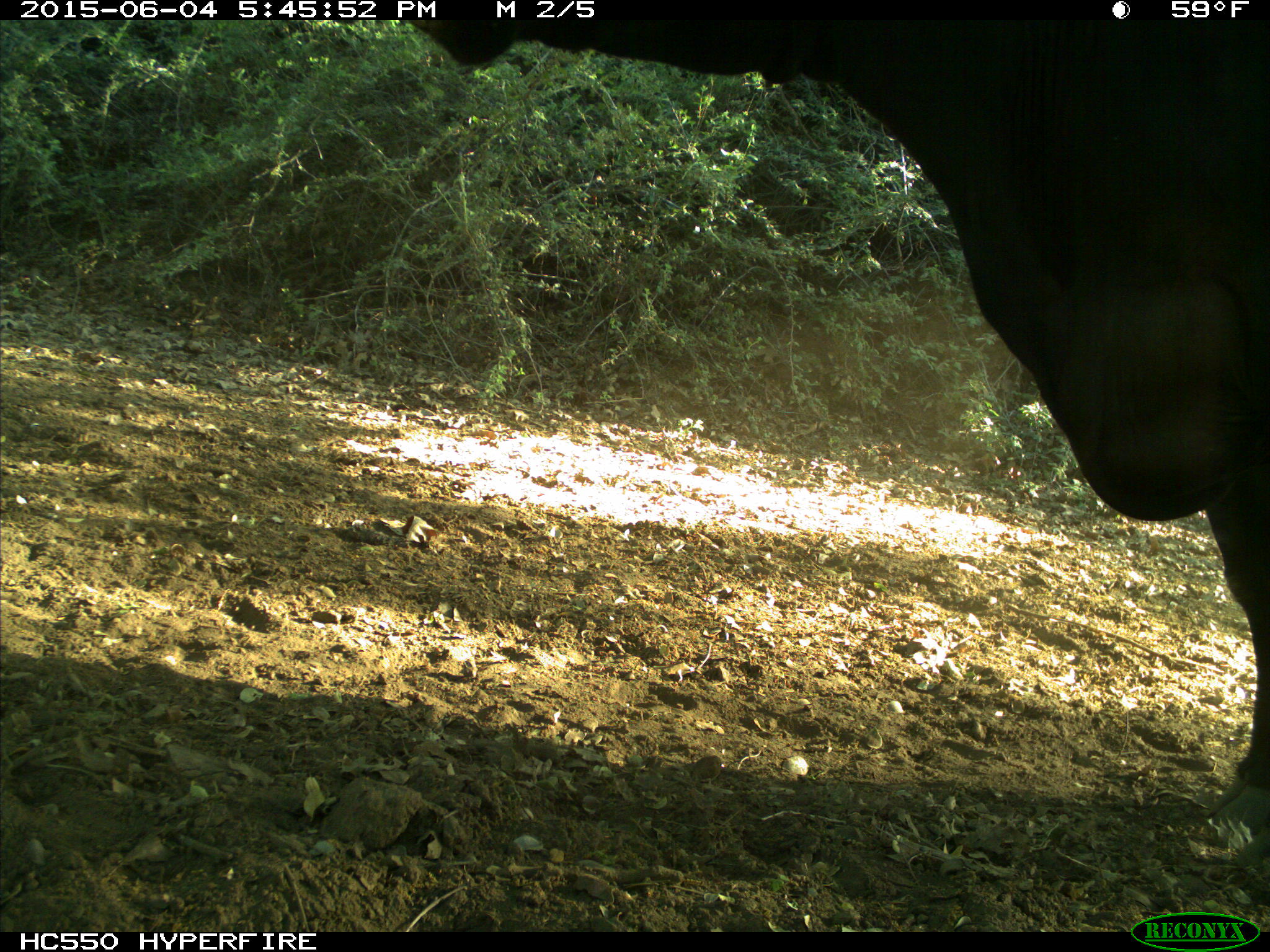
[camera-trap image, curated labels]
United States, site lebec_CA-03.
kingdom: Animalia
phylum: Chordata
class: Mammalia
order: Artiodactyla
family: Bovidae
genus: Bos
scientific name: Bos taurus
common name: domestic cow